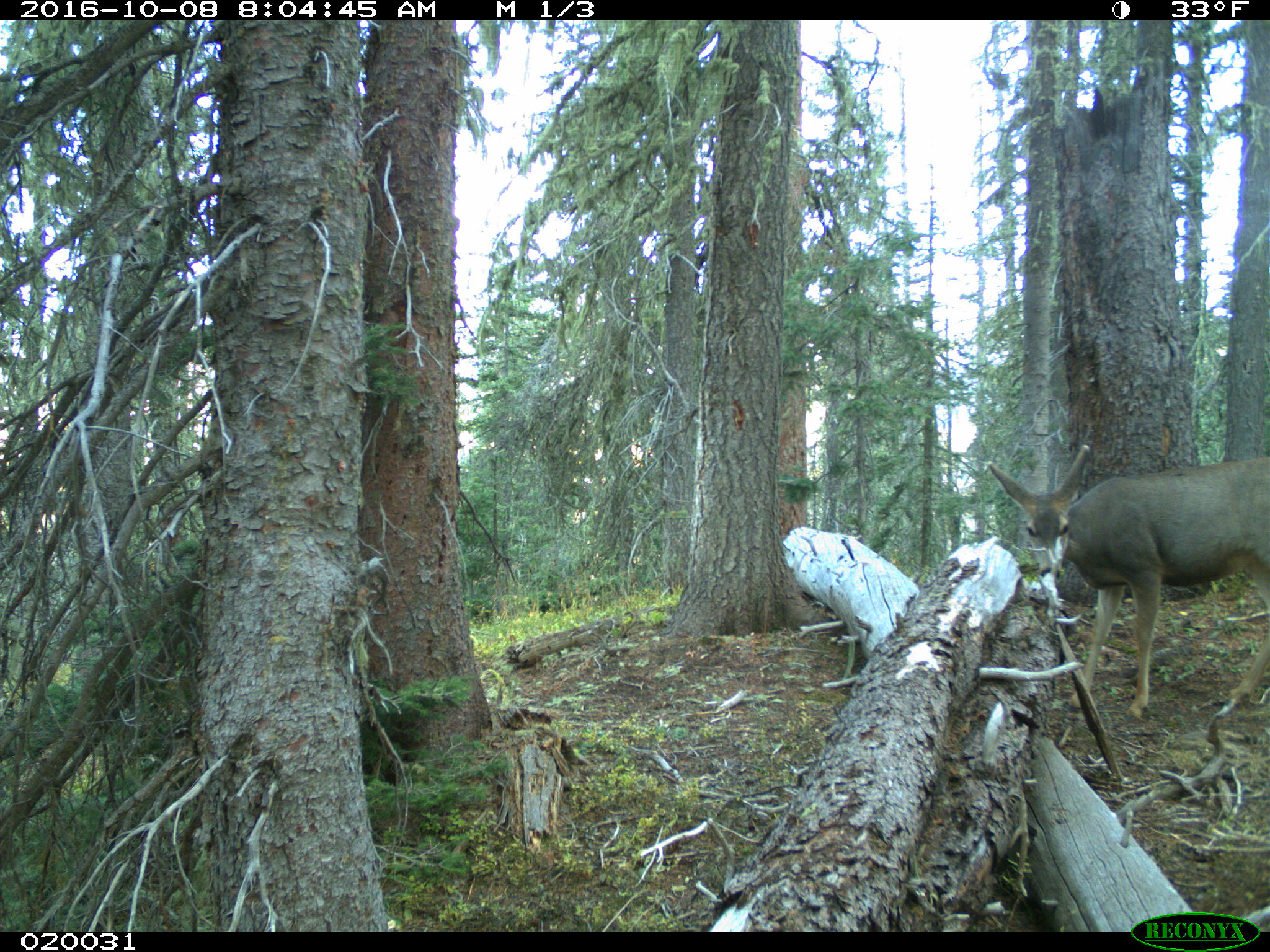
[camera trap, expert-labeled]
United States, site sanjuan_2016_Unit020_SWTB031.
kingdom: Animalia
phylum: Chordata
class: Mammalia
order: Artiodactyla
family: Cervidae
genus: Odocoileus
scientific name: Odocoileus hemionus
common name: mule deer